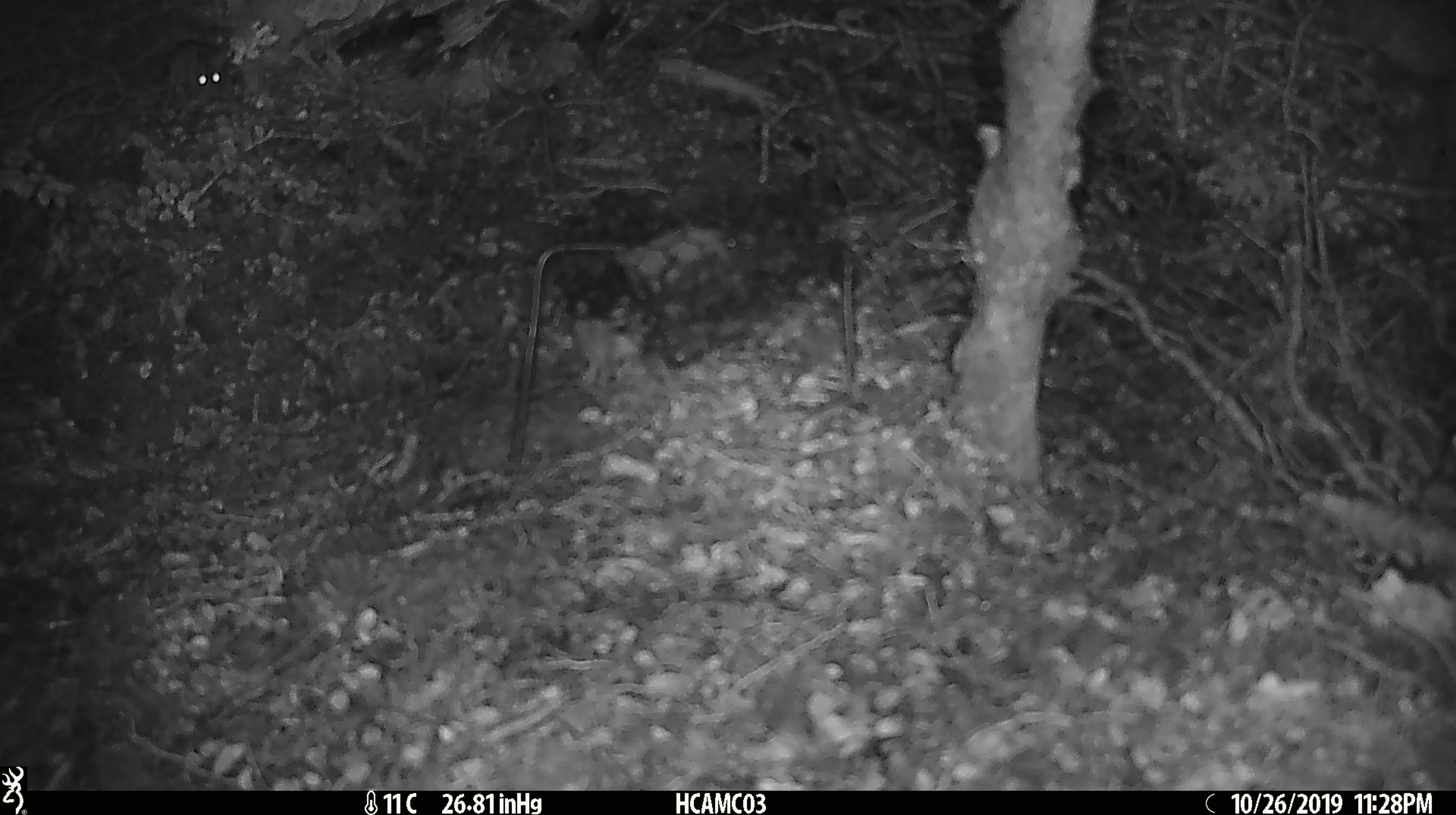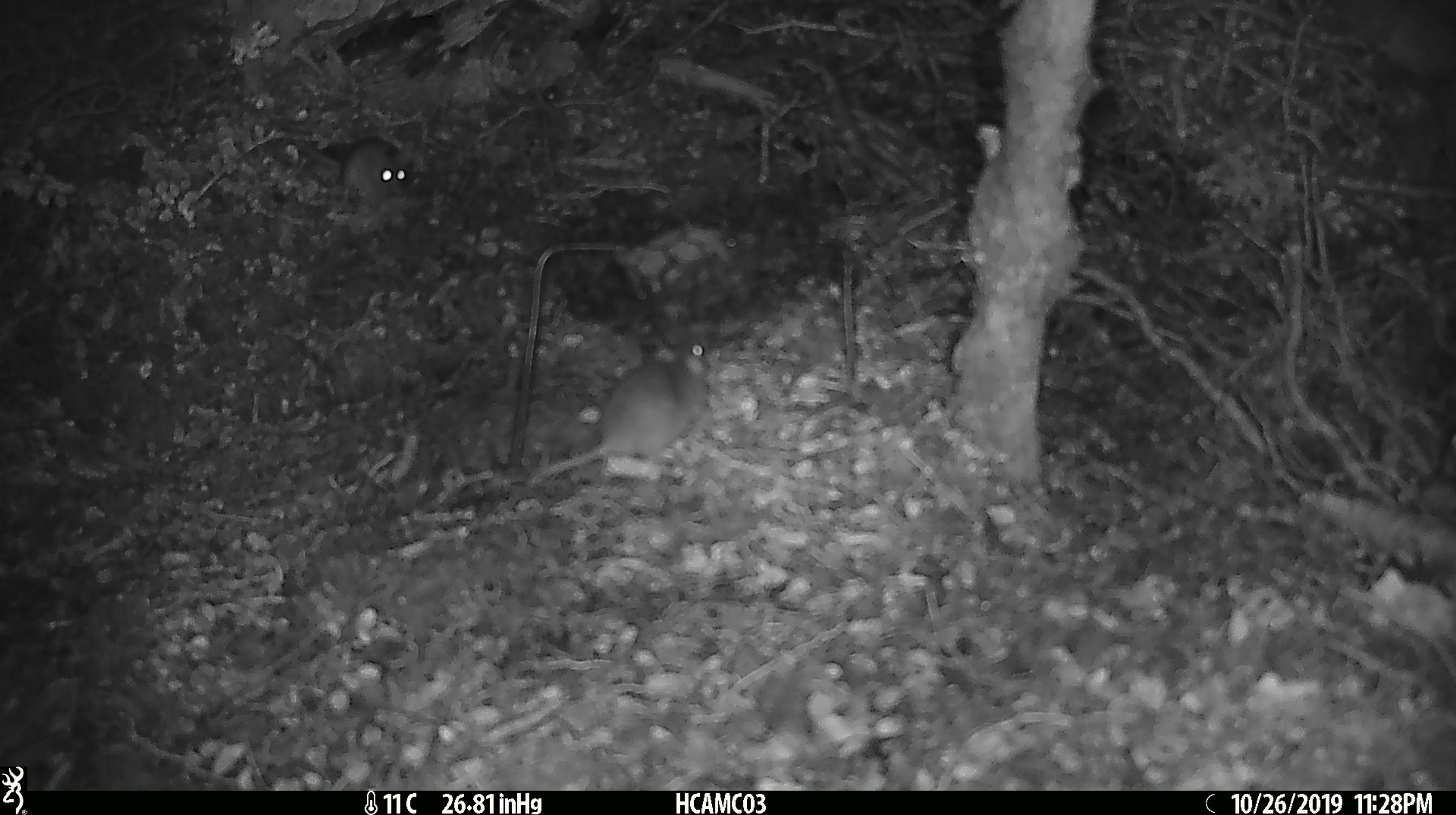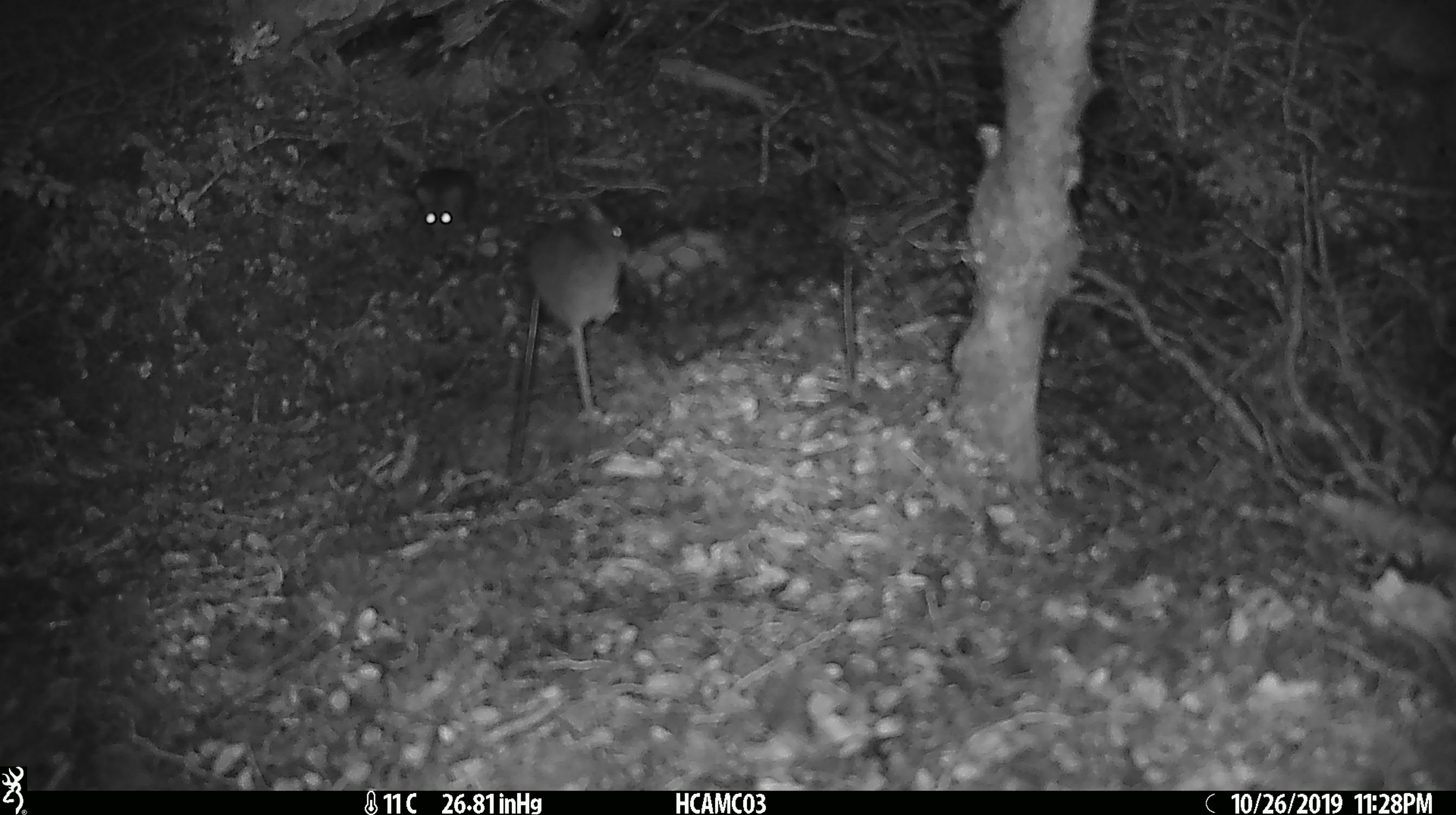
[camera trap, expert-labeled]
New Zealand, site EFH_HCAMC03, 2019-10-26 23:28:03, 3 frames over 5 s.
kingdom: Animalia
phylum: Chordata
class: Mammalia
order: Rodentia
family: Muridae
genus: Mus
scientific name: Mus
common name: mouse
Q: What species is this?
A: Mouse (Mus).